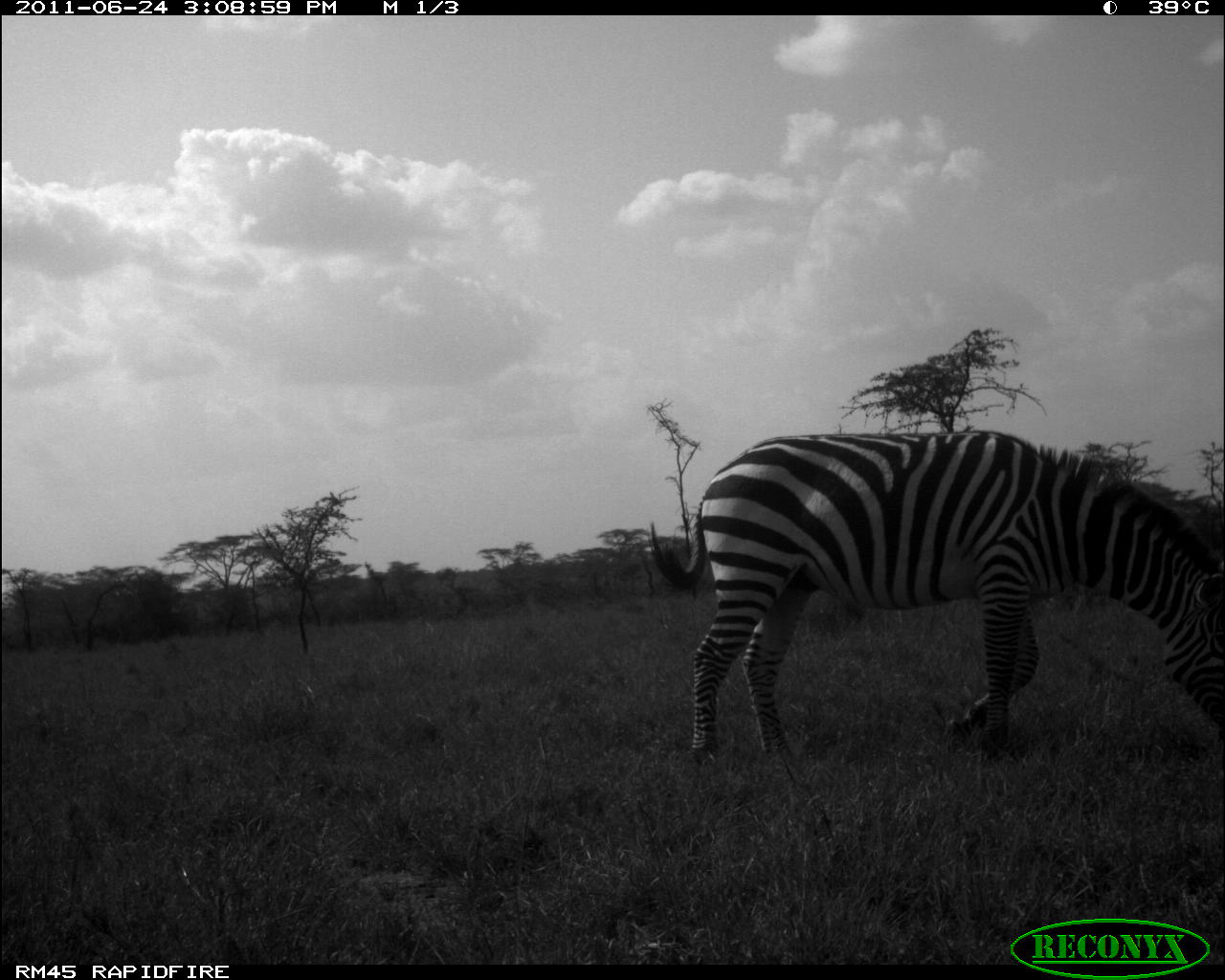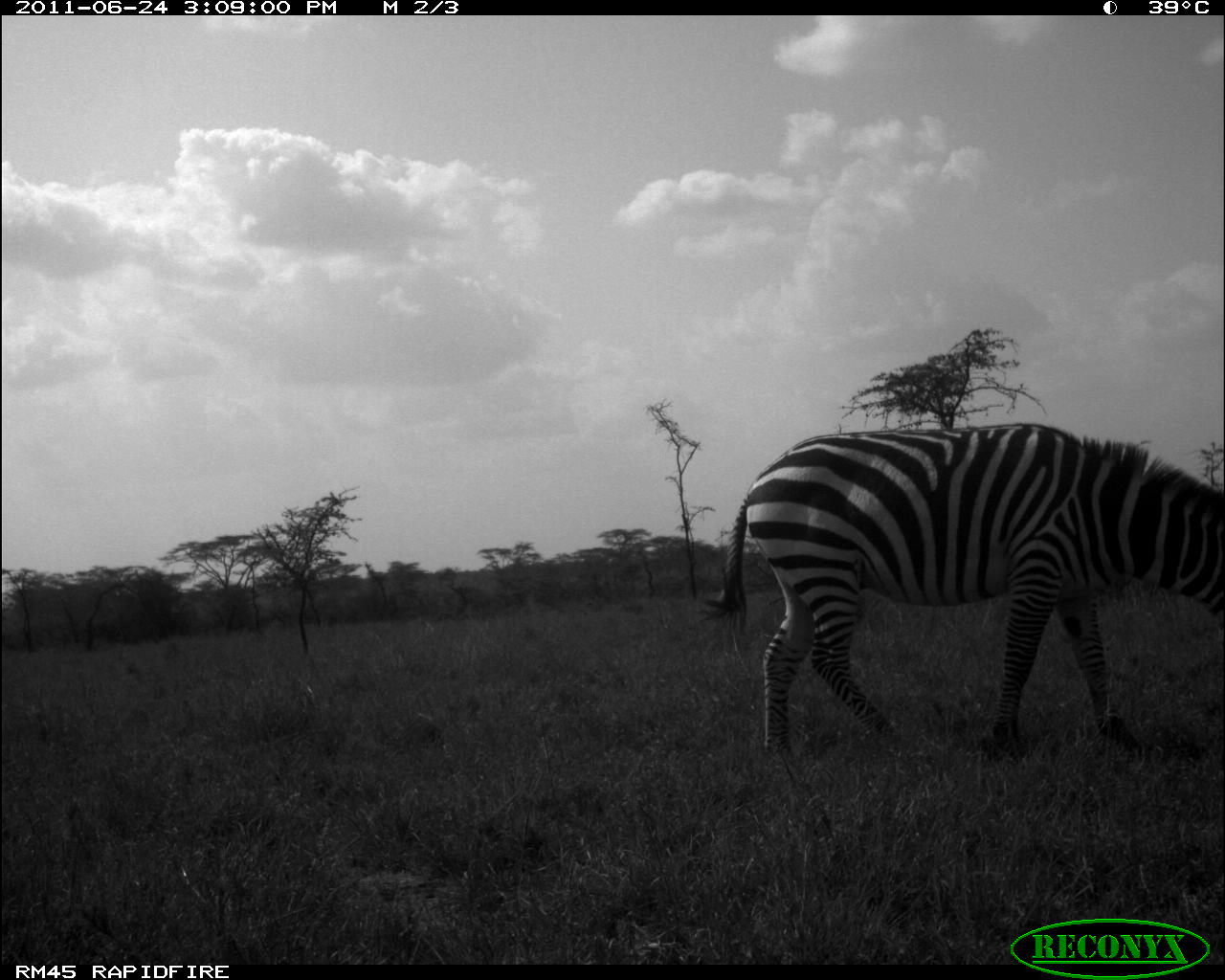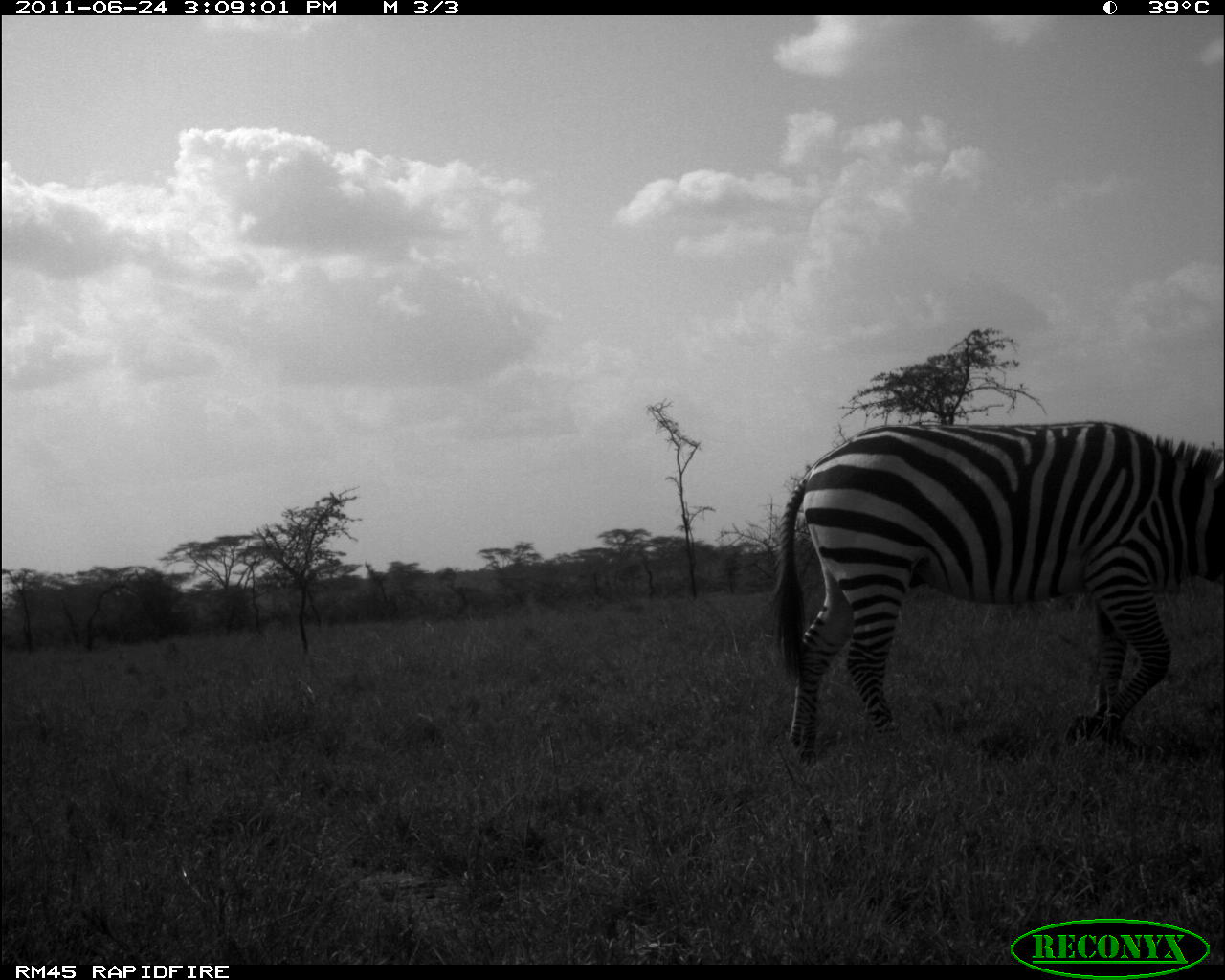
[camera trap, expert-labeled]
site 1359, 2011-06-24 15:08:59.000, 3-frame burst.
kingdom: Animalia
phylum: Chordata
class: Mammalia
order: Perissodactyla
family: Equidae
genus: Equus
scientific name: Equus quagga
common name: plains zebra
Equus quagga (plains zebra), count 1.